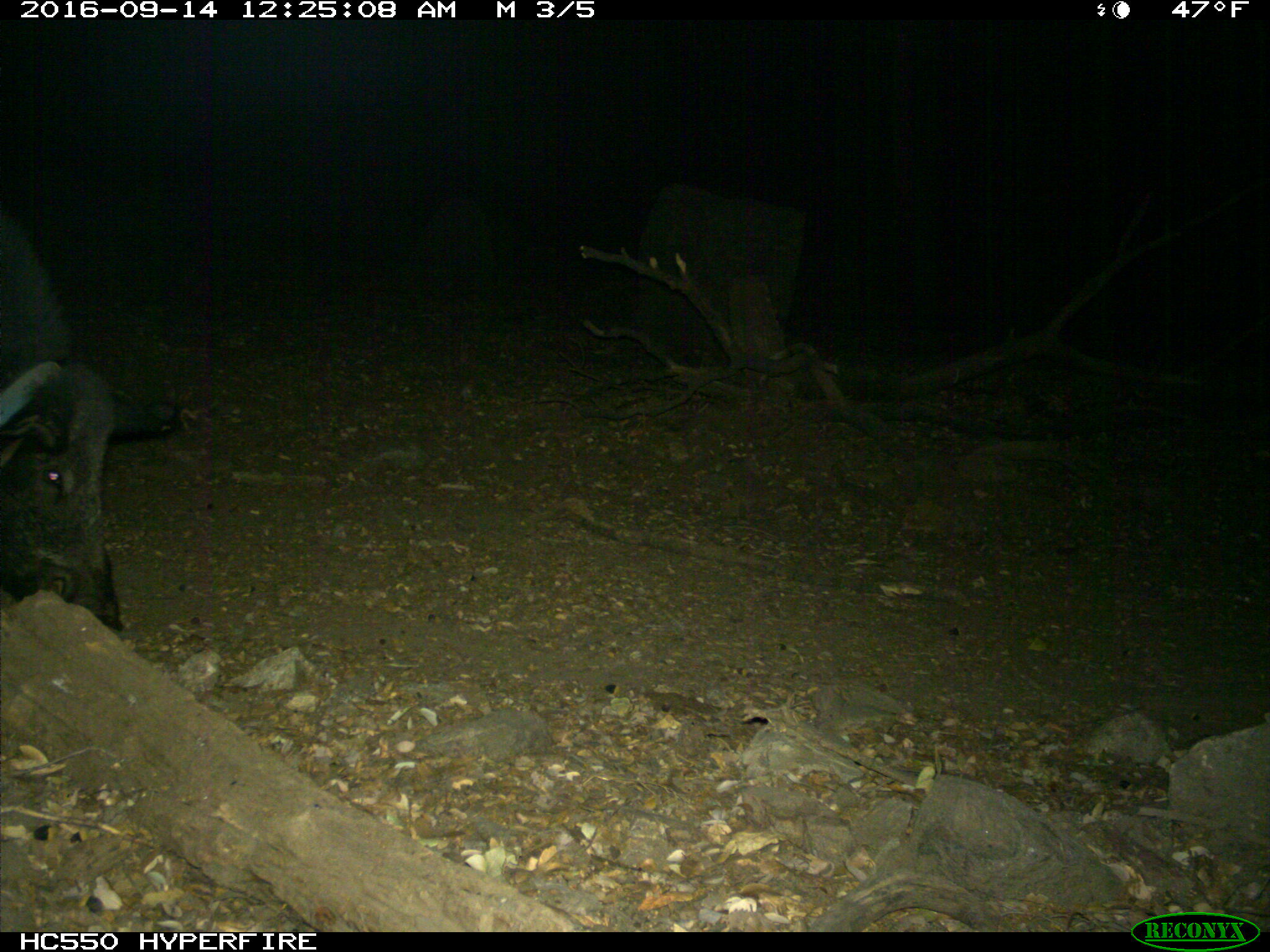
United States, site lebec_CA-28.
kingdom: Animalia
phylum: Chordata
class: Mammalia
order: Artiodactyla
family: Suidae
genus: Sus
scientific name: Sus scrofa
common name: wild boar